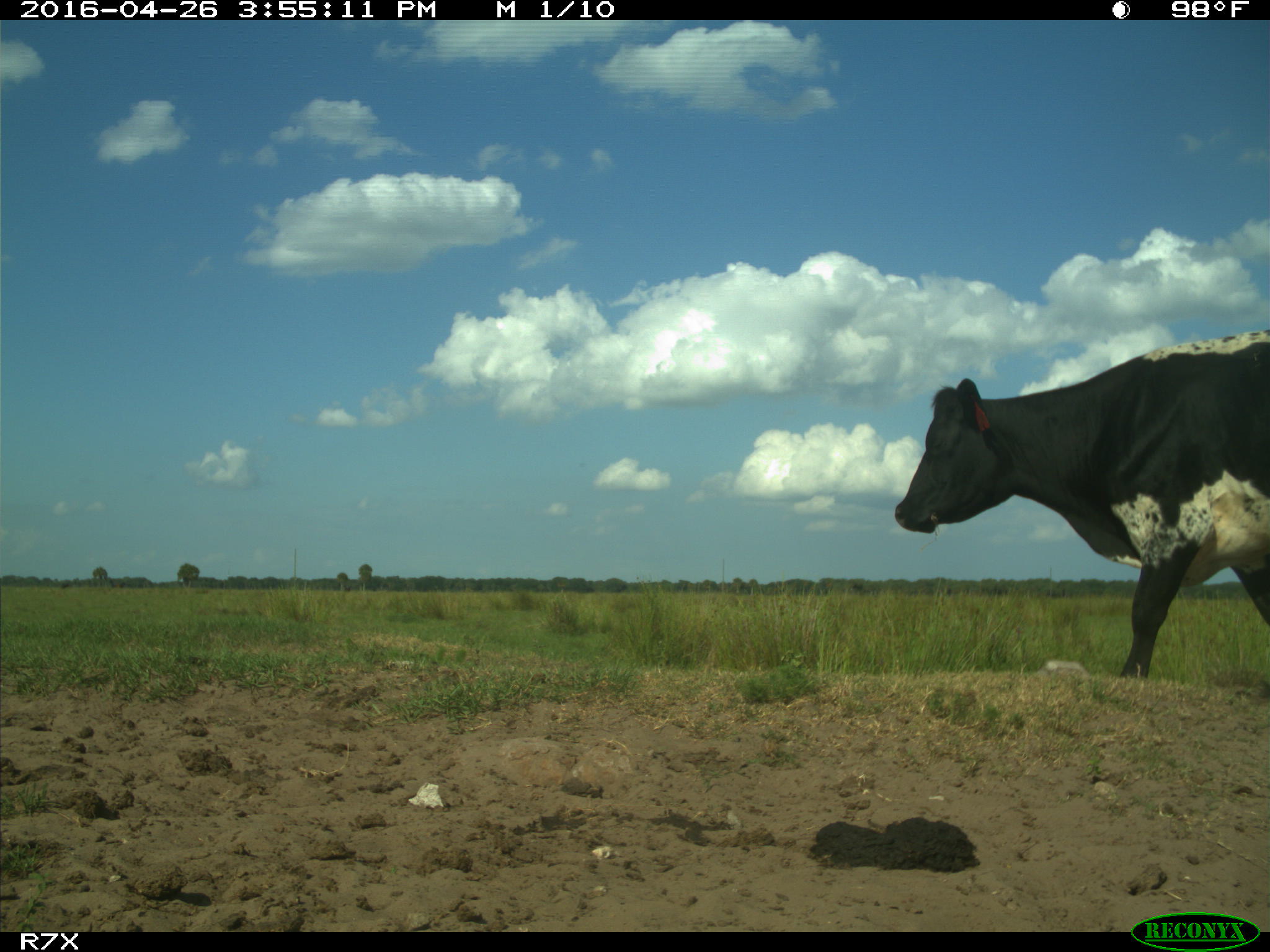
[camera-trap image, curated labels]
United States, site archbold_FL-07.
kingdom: Animalia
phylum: Chordata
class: Mammalia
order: Artiodactyla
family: Bovidae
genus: Bos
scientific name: Bos taurus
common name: domestic cow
Bos taurus (domestic cow).